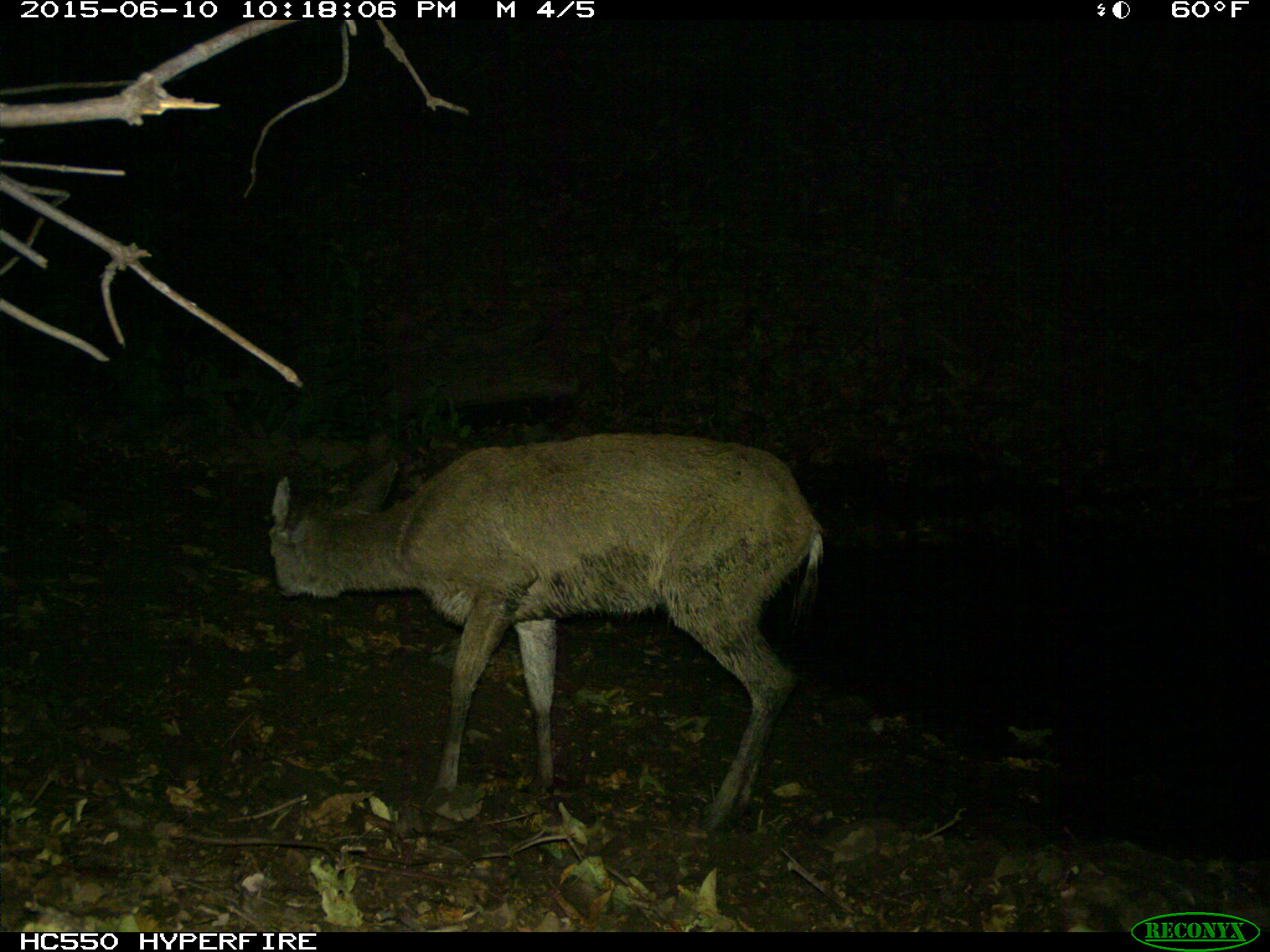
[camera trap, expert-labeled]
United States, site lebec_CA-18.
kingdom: Animalia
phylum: Chordata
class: Mammalia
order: Artiodactyla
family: Cervidae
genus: Odocoileus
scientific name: Odocoileus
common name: deer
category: unidentified deer